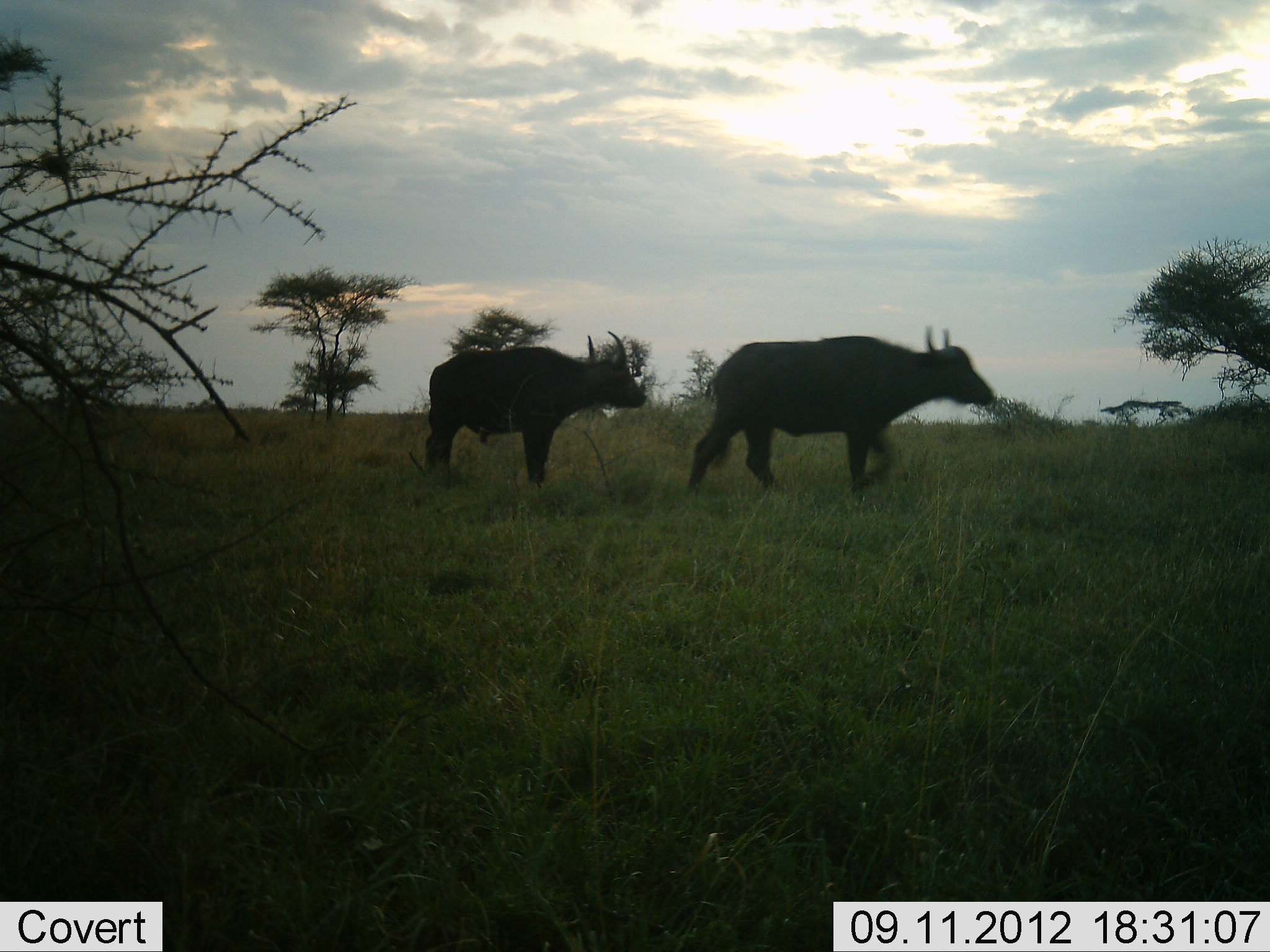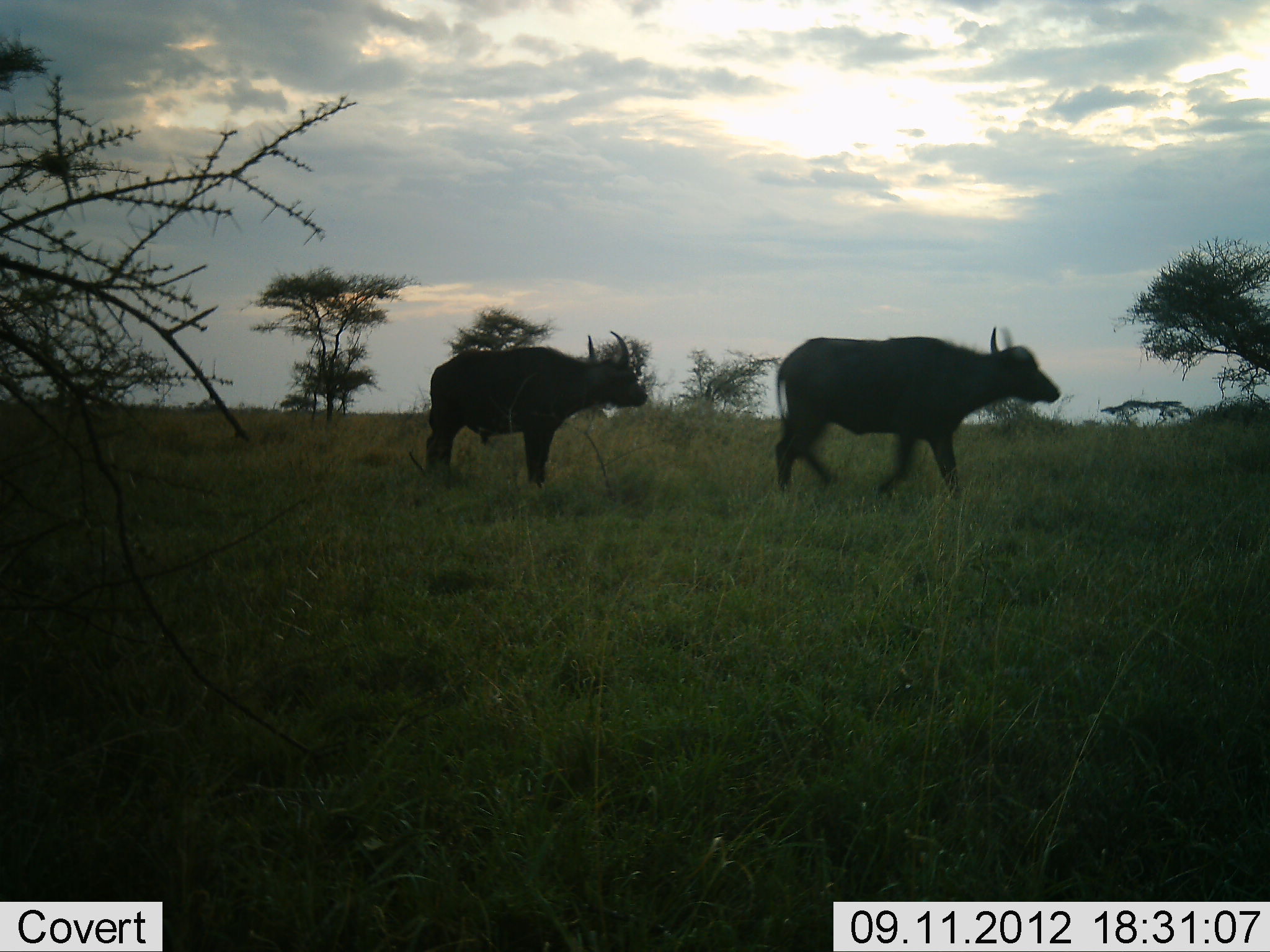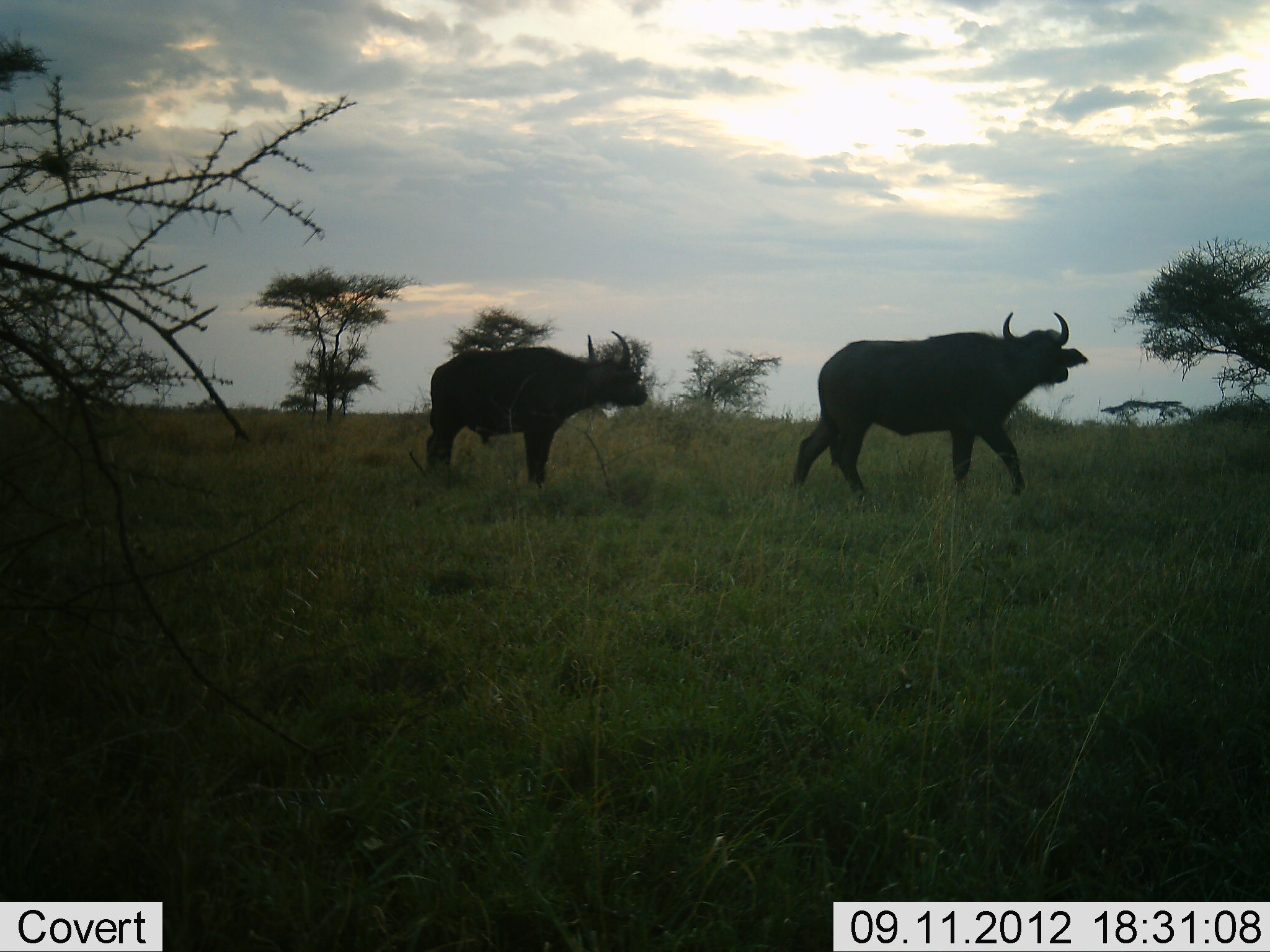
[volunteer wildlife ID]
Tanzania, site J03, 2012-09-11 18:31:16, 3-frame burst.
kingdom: Animalia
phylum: Chordata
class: Mammalia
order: Artiodactyla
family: Bovidae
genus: Syncerus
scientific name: Syncerus caffer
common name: cape buffalo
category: buffalo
Buffalo (cape buffalo) (Syncerus caffer), count 2. Behavior (volunteer vote fractions): standing 30%, resting 0%, moving 100%, interacting 0%. Young present (vote fraction): 0%. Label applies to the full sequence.